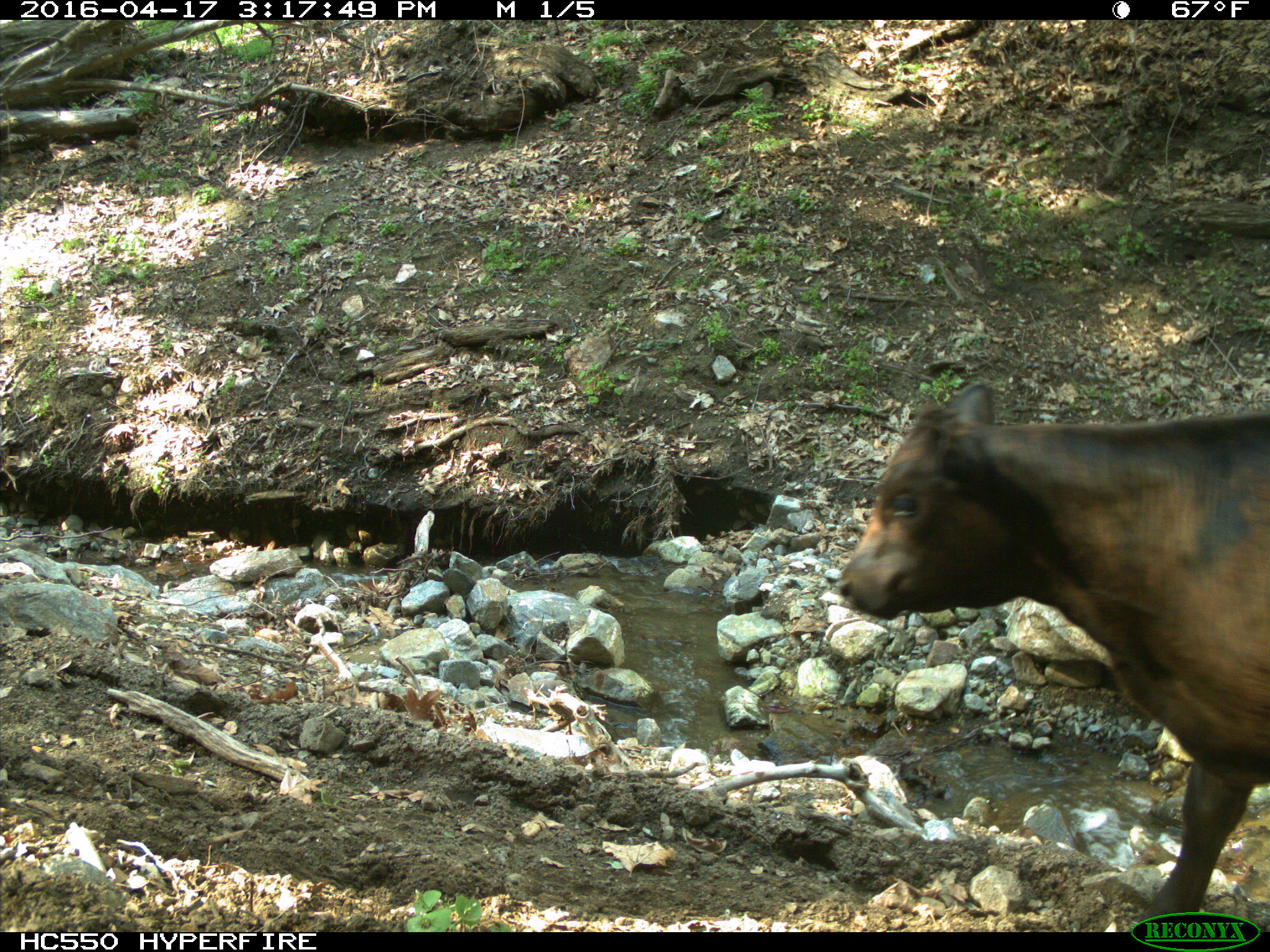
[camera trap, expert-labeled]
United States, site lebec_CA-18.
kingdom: Animalia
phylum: Chordata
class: Mammalia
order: Artiodactyla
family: Bovidae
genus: Bos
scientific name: Bos taurus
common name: domestic cow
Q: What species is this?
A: Bos taurus (domestic cow).